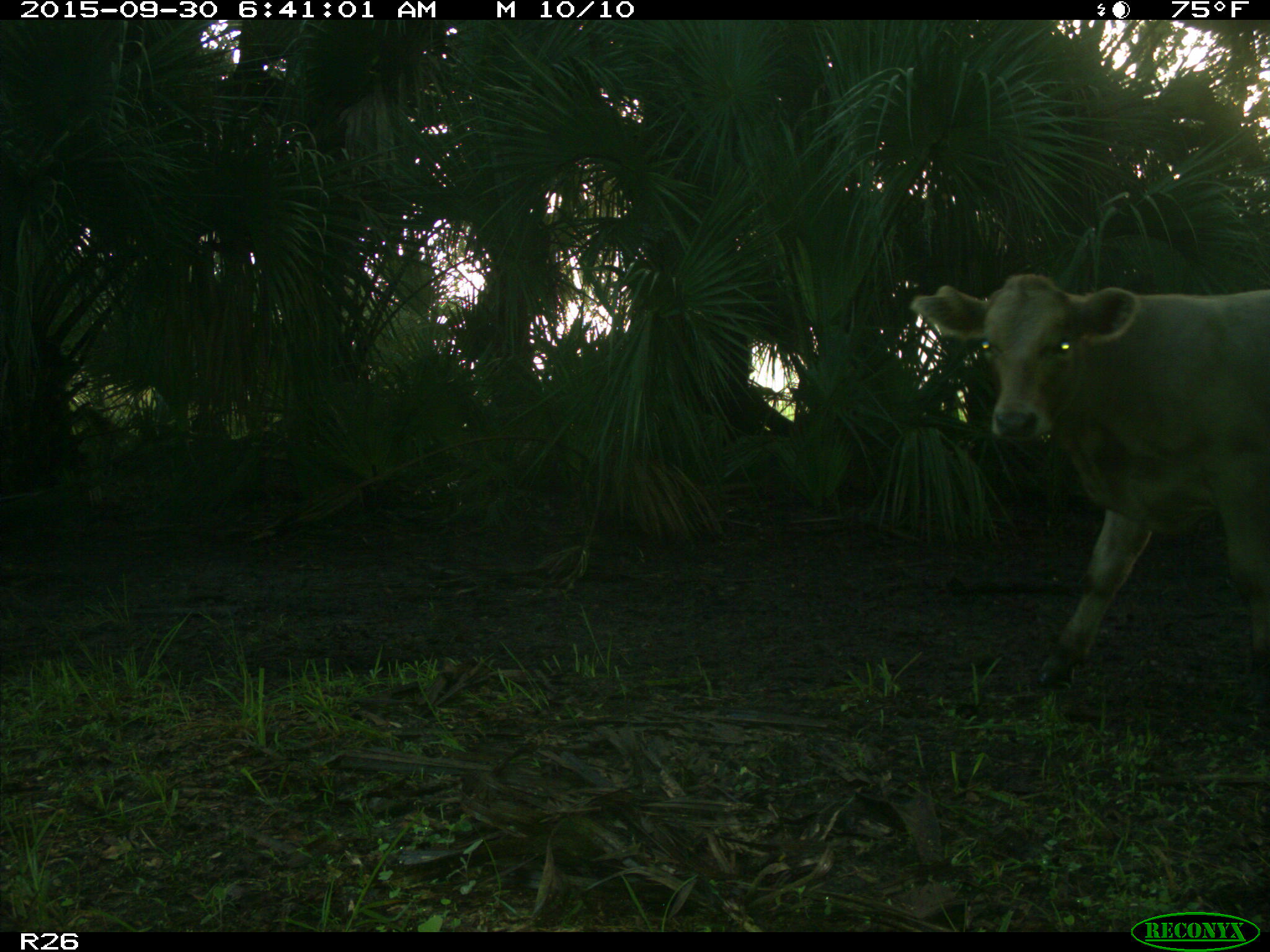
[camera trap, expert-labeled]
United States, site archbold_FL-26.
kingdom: Animalia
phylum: Chordata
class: Mammalia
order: Artiodactyla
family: Bovidae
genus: Bos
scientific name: Bos taurus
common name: domestic cow